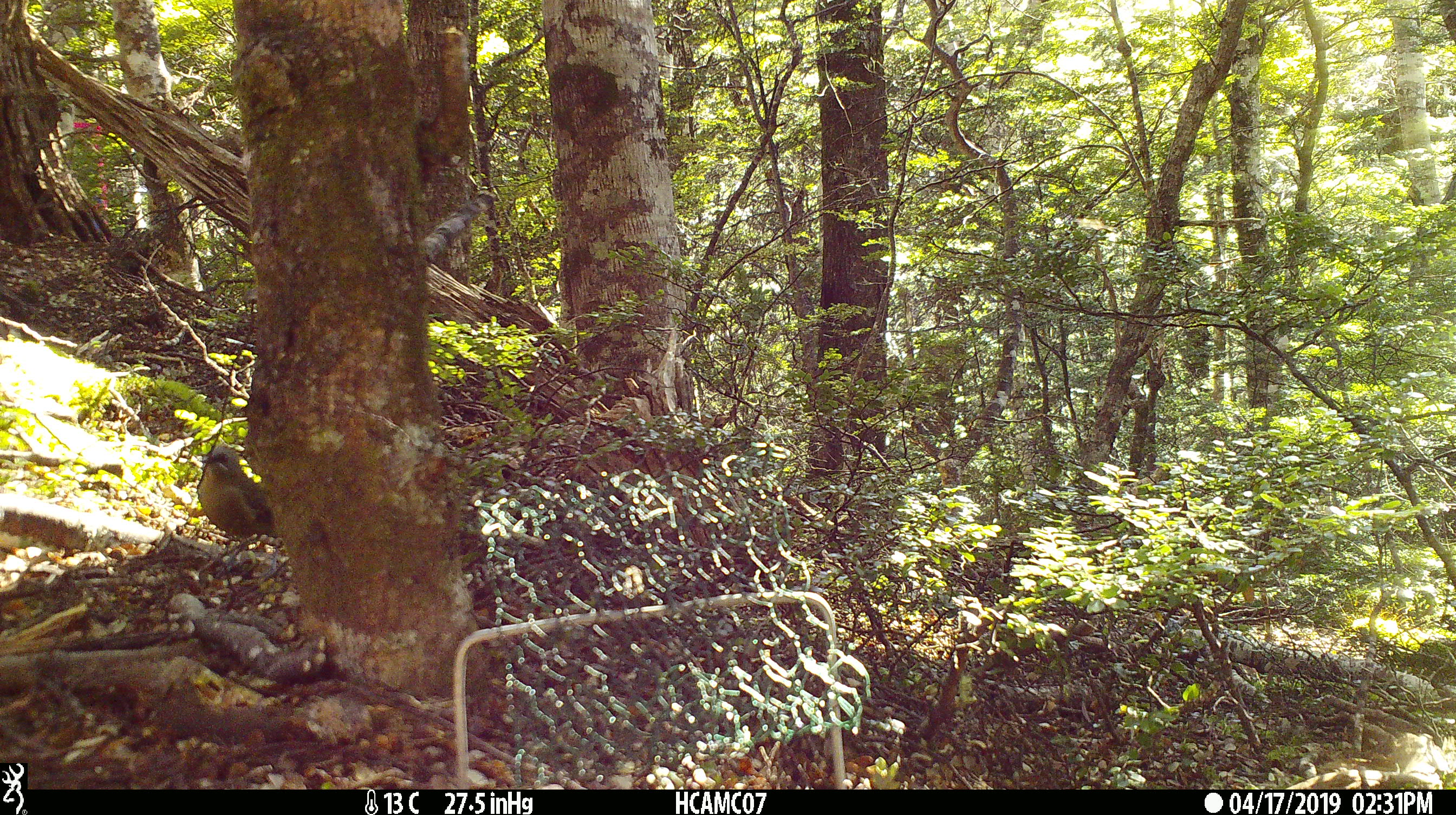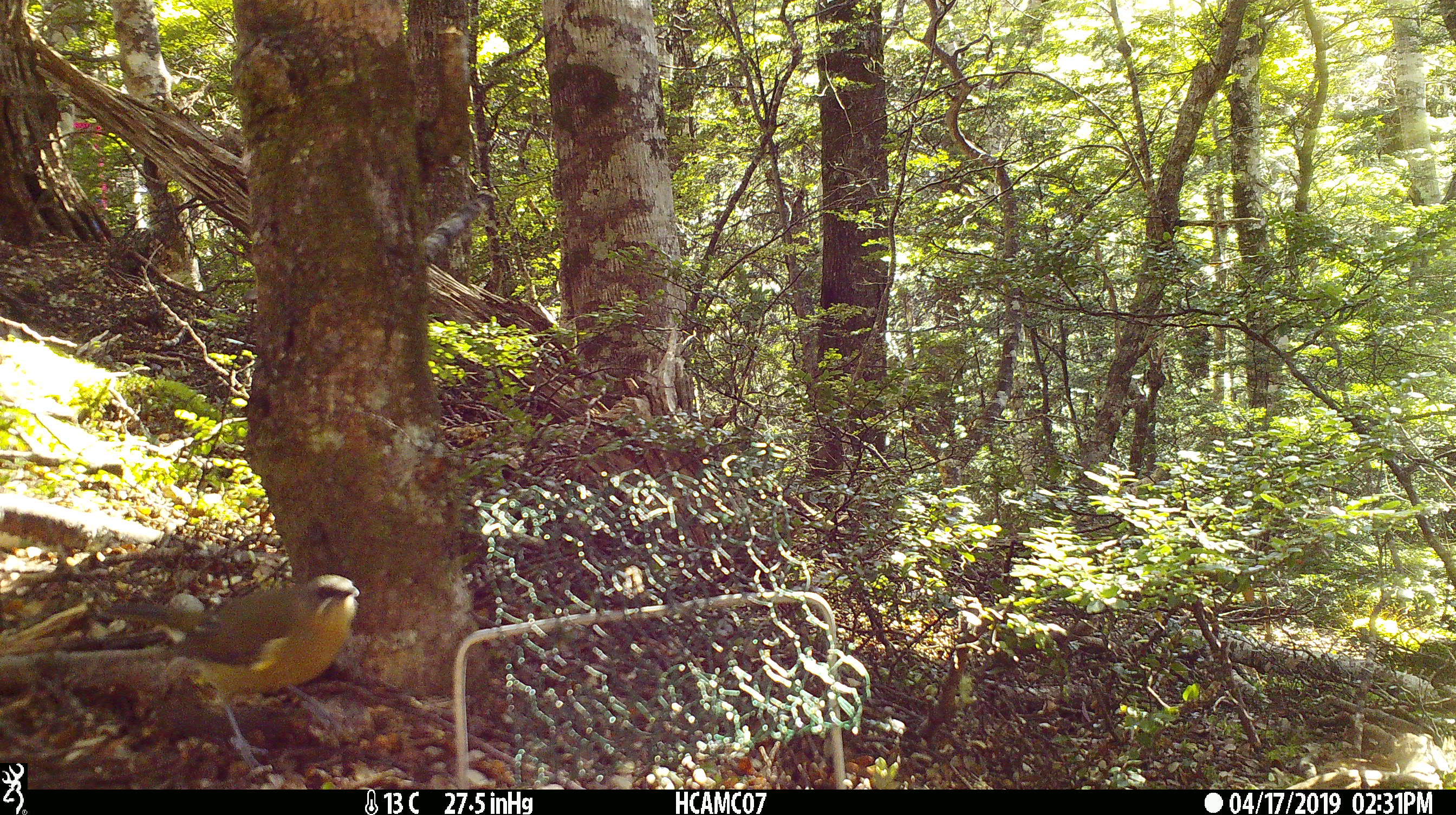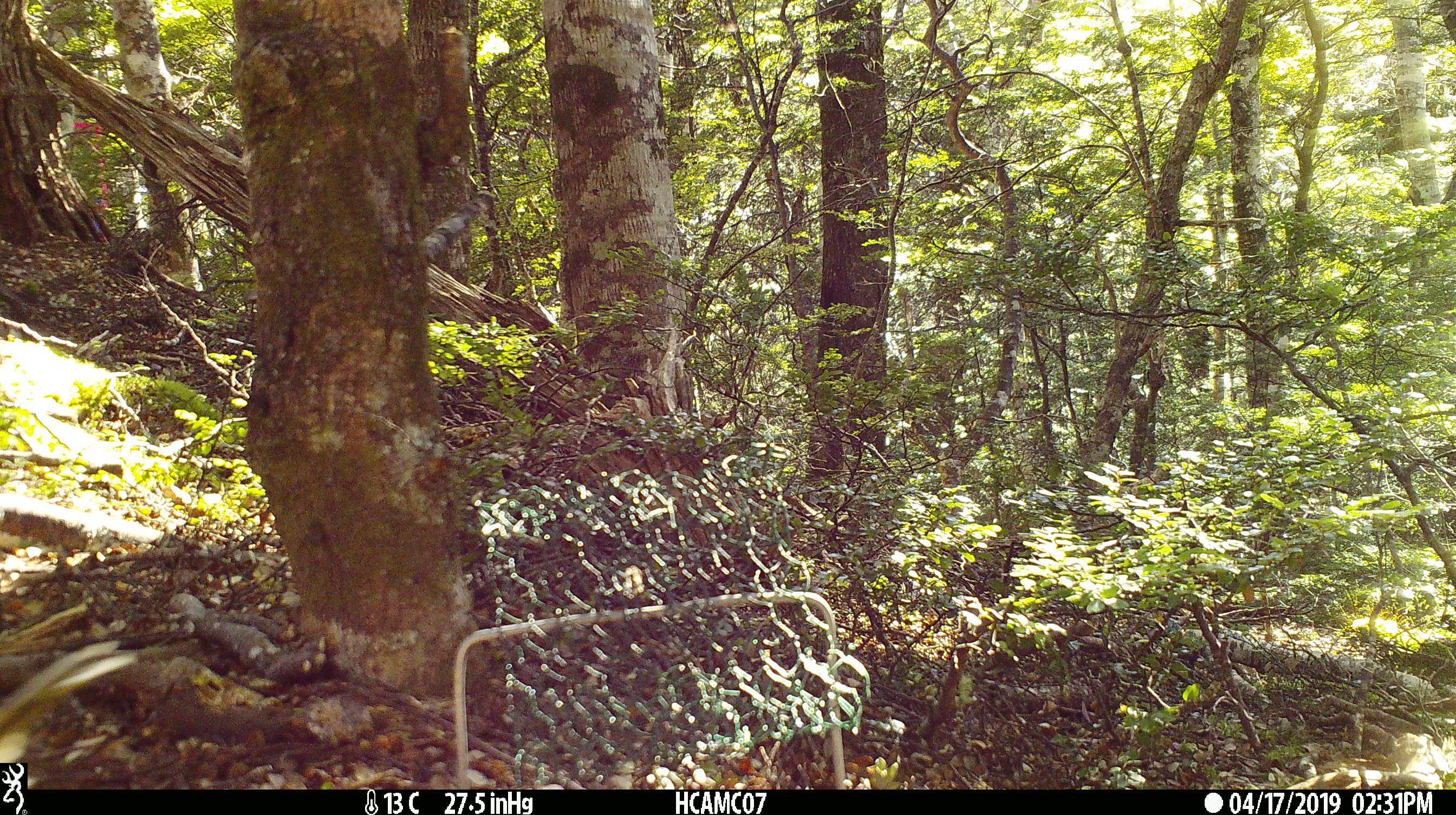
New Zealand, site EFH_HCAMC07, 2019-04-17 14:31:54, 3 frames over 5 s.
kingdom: Animalia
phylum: Chordata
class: Aves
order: Passeriformes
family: Meliphagidae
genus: Anthornis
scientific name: Anthornis melanura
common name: new zealand bellbird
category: bellbird